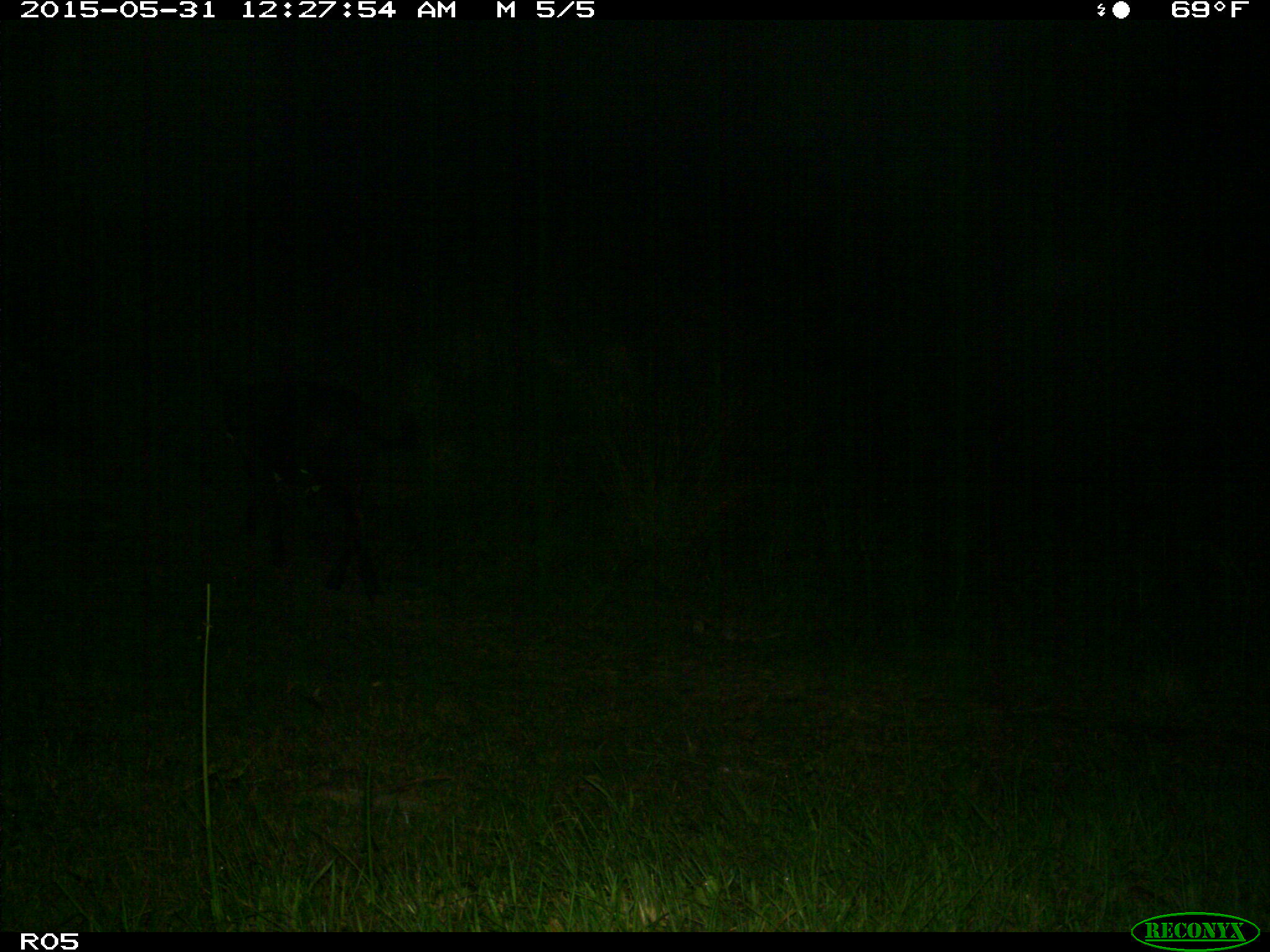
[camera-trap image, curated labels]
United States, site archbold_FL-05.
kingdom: Animalia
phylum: Chordata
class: Mammalia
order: Artiodactyla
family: Bovidae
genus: Bos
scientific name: Bos taurus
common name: domestic cow